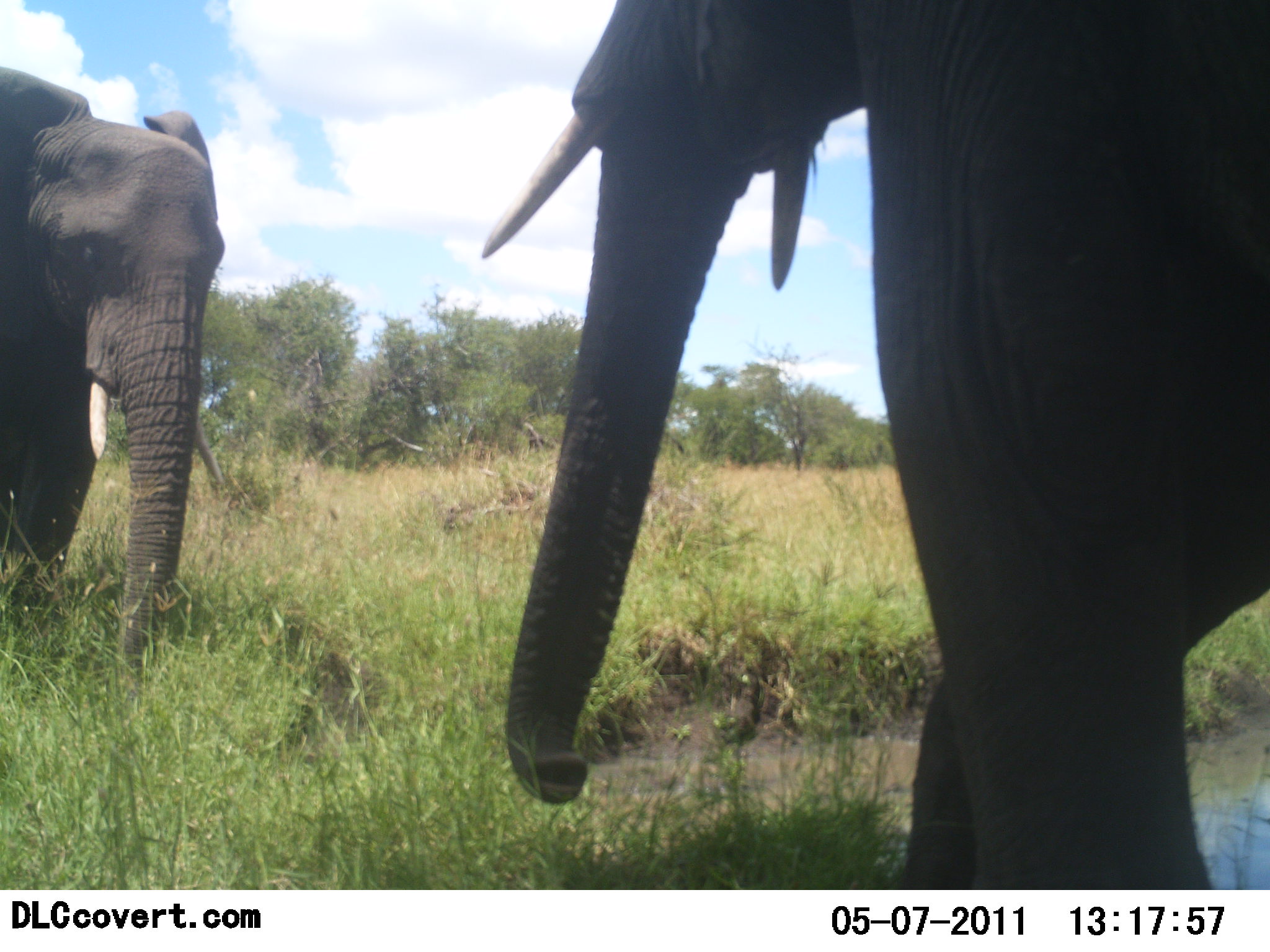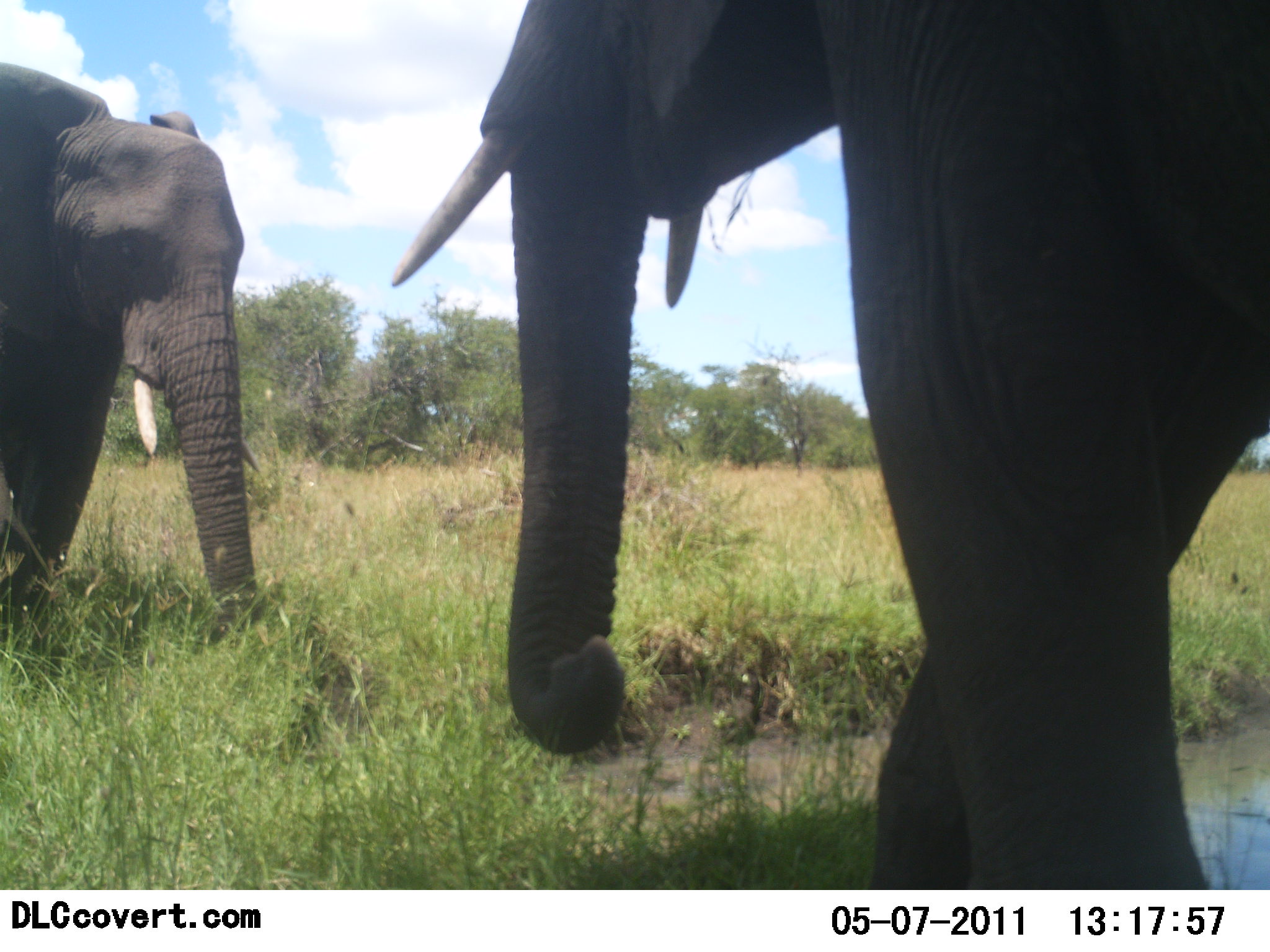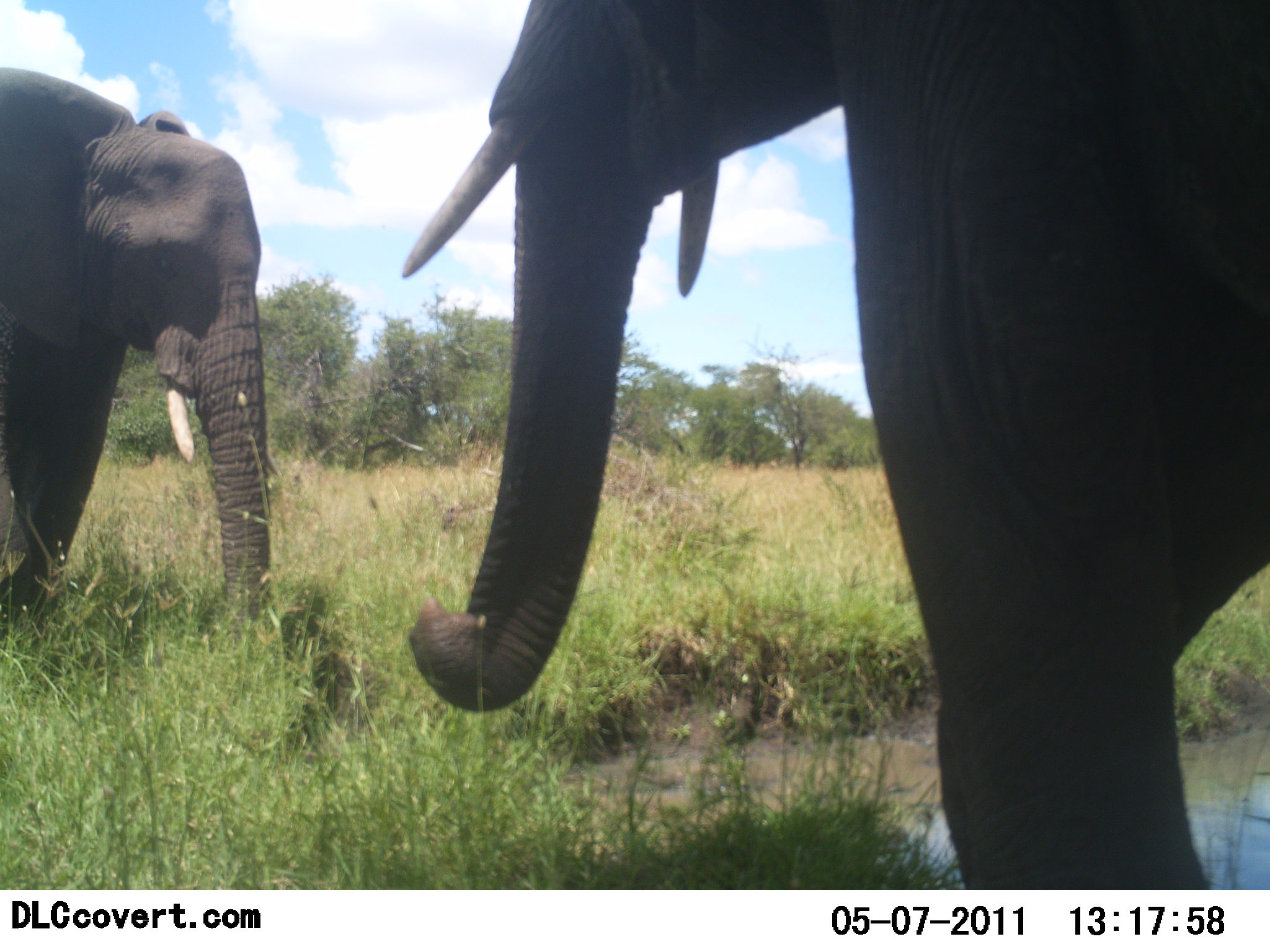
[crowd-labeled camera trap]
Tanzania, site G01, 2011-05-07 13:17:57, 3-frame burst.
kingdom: Animalia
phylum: Chordata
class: Mammalia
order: Proboscidea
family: Elephantidae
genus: Loxodonta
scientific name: Loxodonta africana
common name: african bush elephant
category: elephant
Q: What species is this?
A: Elephant (african bush elephant) (Loxodonta africana).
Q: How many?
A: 2.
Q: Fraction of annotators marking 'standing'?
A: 73%.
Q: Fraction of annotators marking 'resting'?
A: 0%.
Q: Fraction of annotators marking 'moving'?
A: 18%.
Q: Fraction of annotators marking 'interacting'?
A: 9%.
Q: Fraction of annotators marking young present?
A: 0%.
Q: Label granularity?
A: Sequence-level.